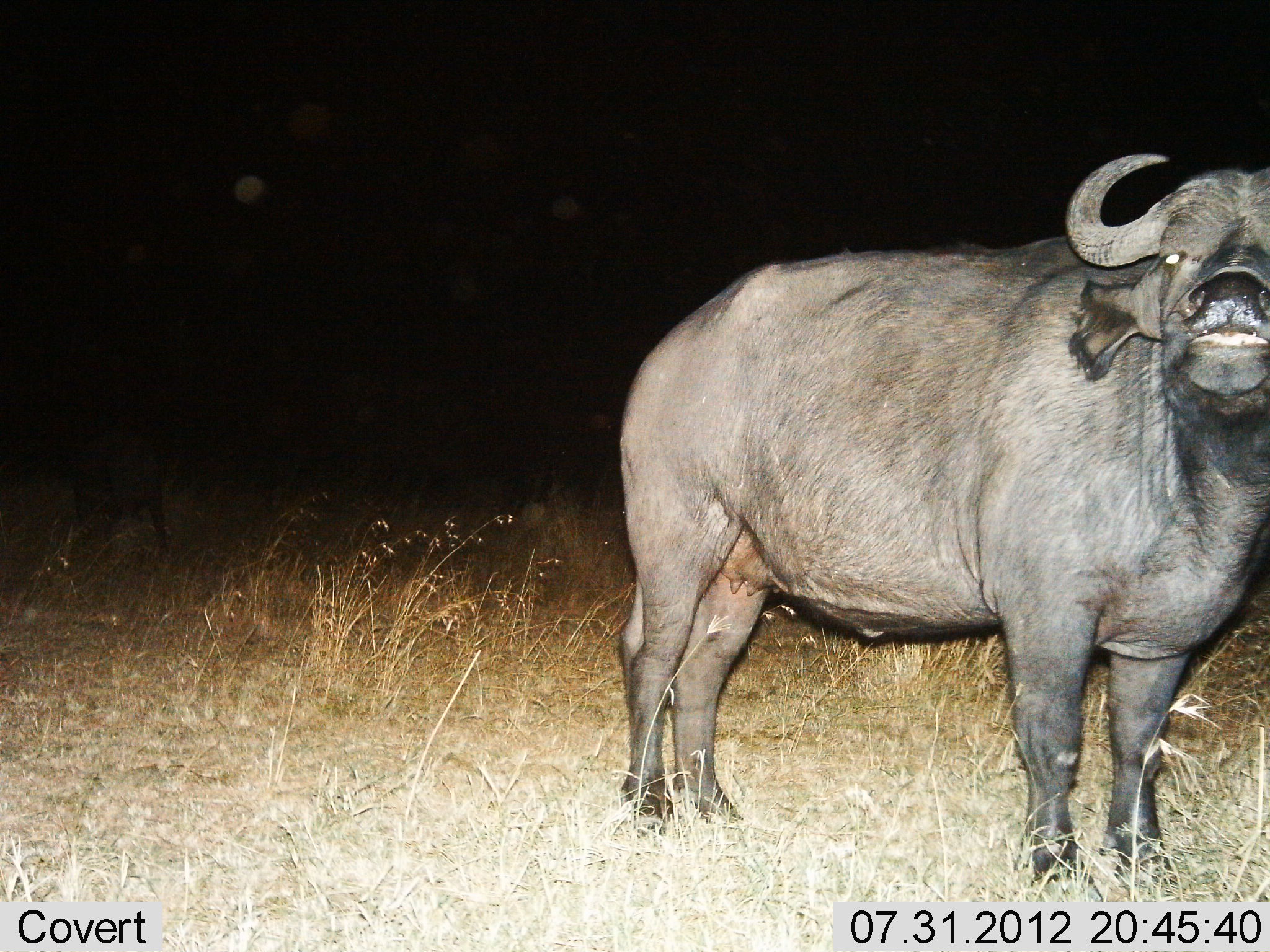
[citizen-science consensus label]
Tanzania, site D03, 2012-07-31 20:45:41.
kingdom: Animalia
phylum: Chordata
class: Mammalia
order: Artiodactyla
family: Bovidae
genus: Syncerus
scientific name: Syncerus caffer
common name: cape buffalo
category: buffalo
Buffalo (cape buffalo) (Syncerus caffer), count 1. Behavior (volunteer vote fractions): standing 90%, resting 0%, moving 0%, interacting 10%. Young present (vote fraction): 0%. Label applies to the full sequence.